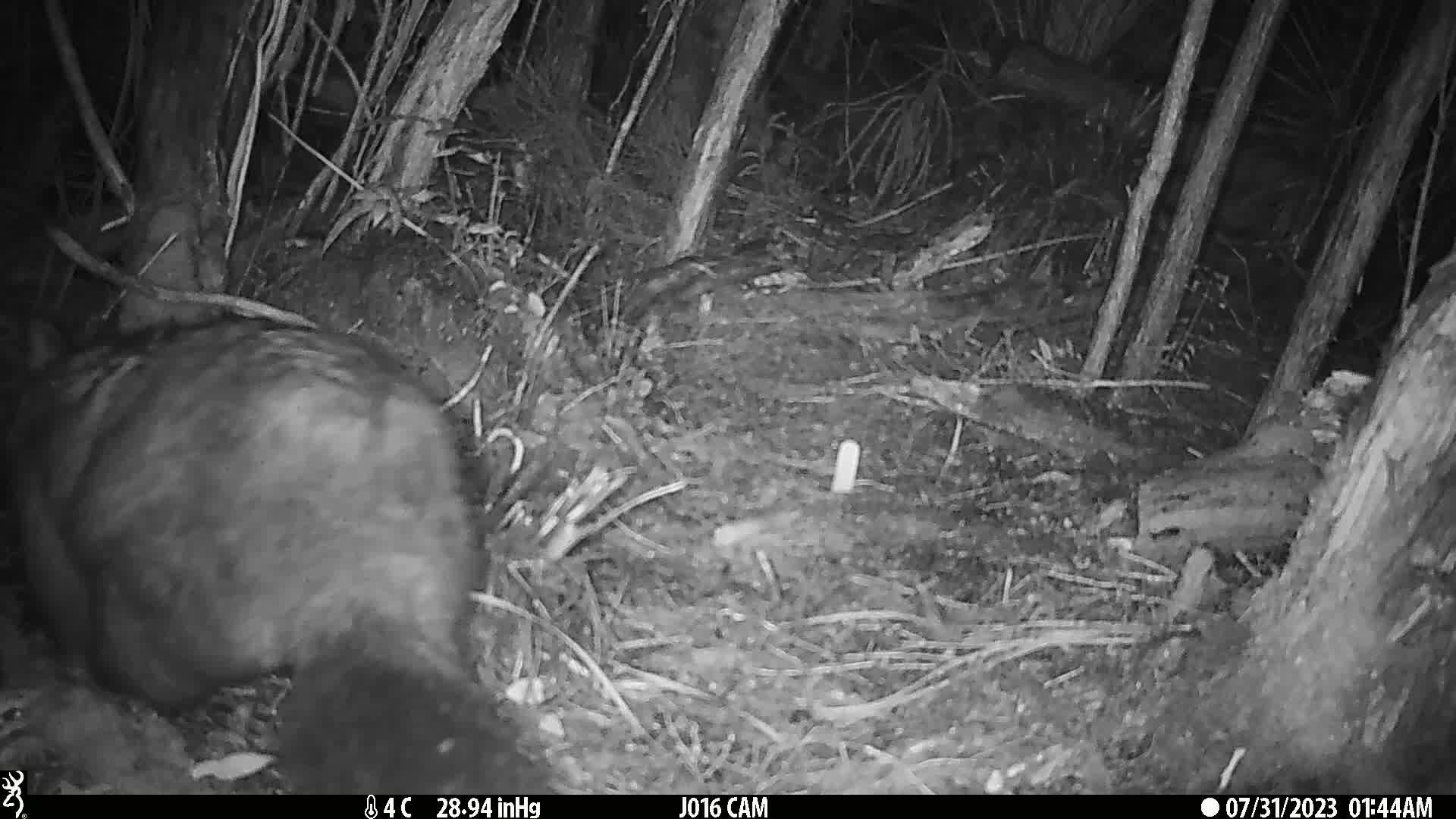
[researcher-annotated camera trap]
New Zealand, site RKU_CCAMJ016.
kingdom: Animalia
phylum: Chordata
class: Mammalia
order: Diprotodontia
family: Phalangeridae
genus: Trichosurus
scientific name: Trichosurus vulpecula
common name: common brushtail possum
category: possum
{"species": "possum (common brushtail possum) (Trichosurus vulpecula)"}